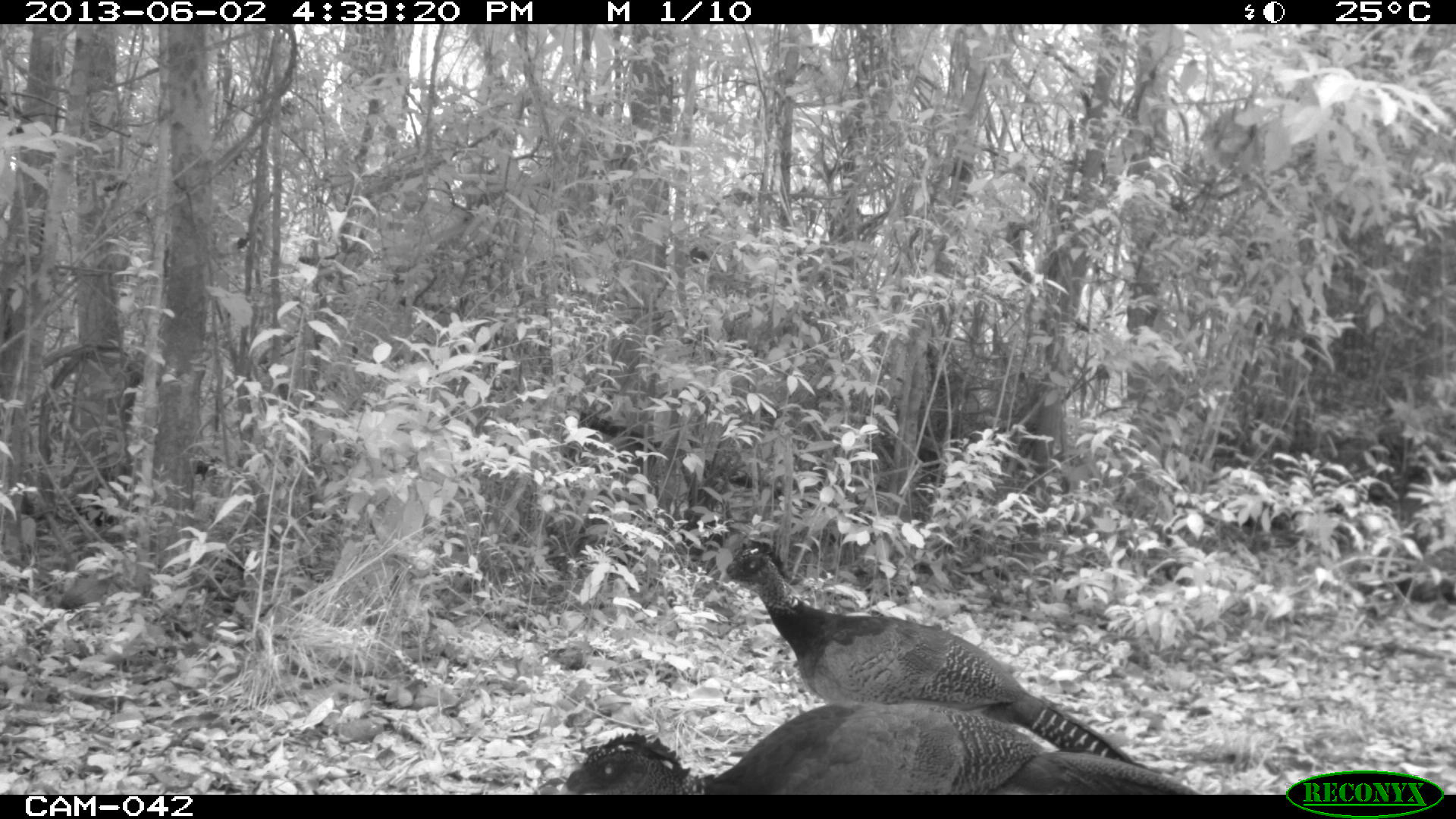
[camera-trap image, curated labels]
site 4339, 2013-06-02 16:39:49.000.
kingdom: Animalia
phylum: Chordata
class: Aves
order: Galliformes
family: Cracidae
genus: Crax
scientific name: Crax rubra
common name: great curassow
Crax rubra (great curassow), count 3, sex female.